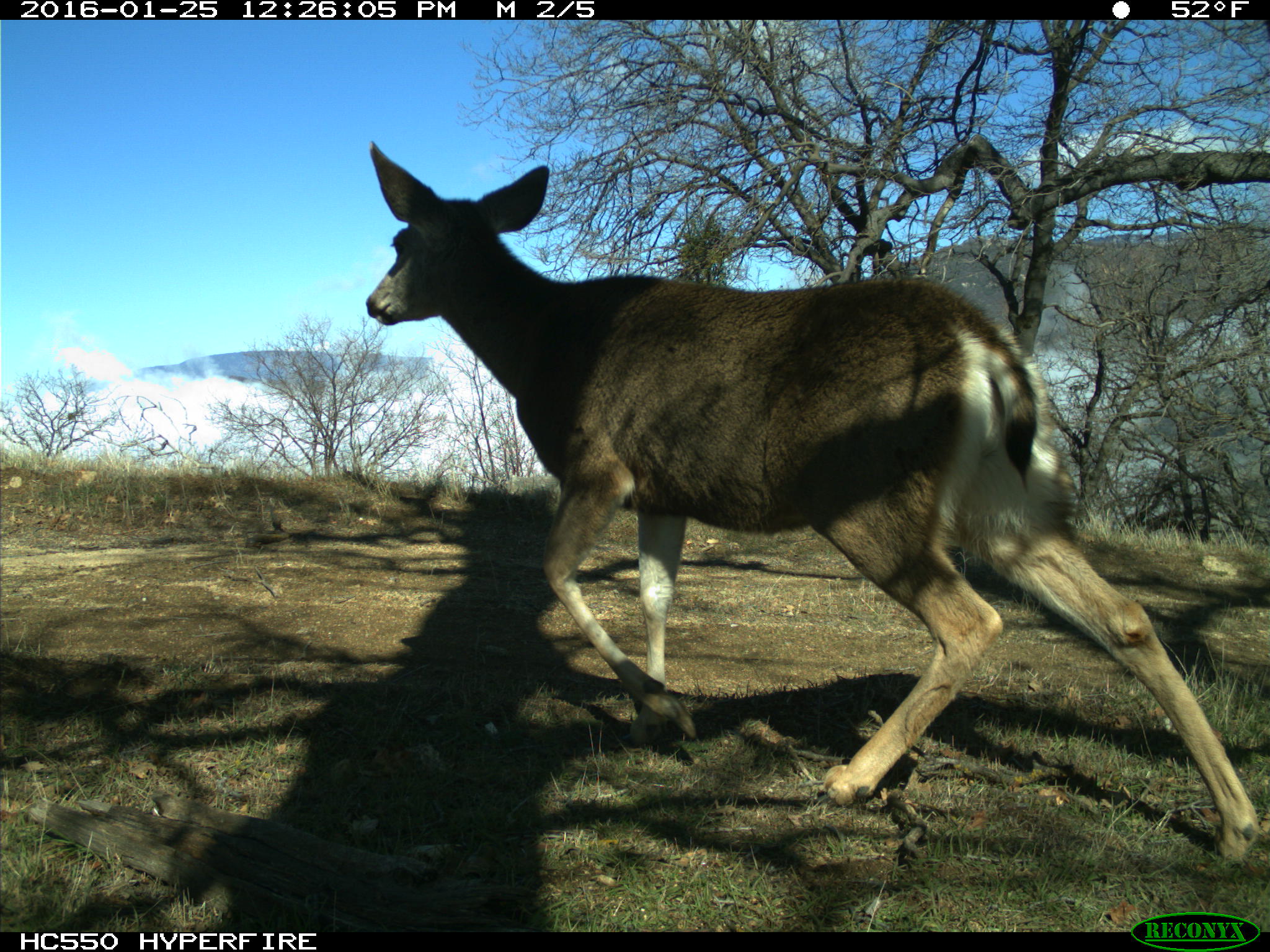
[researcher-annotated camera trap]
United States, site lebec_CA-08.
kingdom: Animalia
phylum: Chordata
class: Mammalia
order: Artiodactyla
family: Cervidae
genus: Odocoileus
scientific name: Odocoileus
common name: deer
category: unidentified deer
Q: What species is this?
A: Unidentified deer (deer) (Odocoileus).